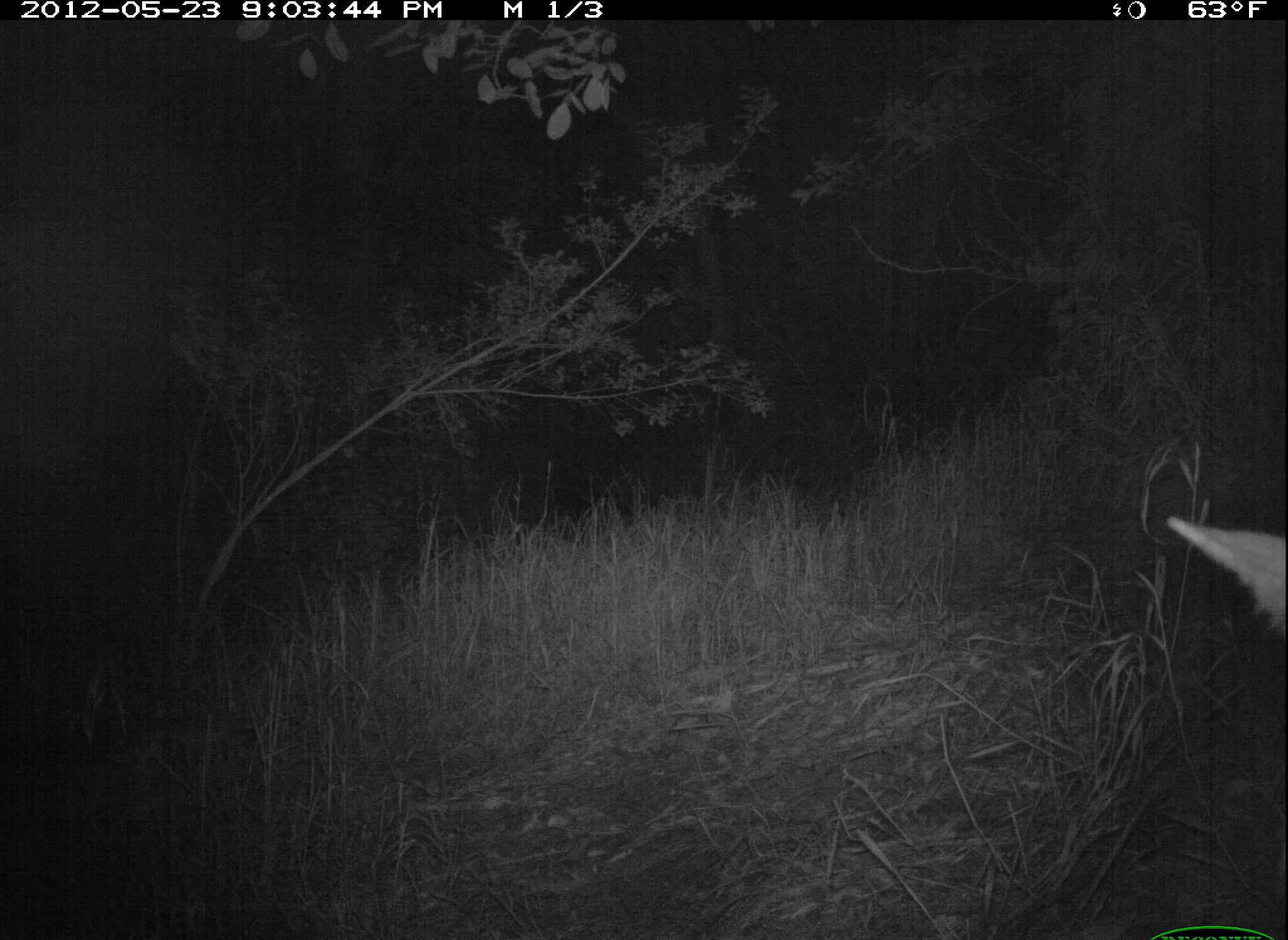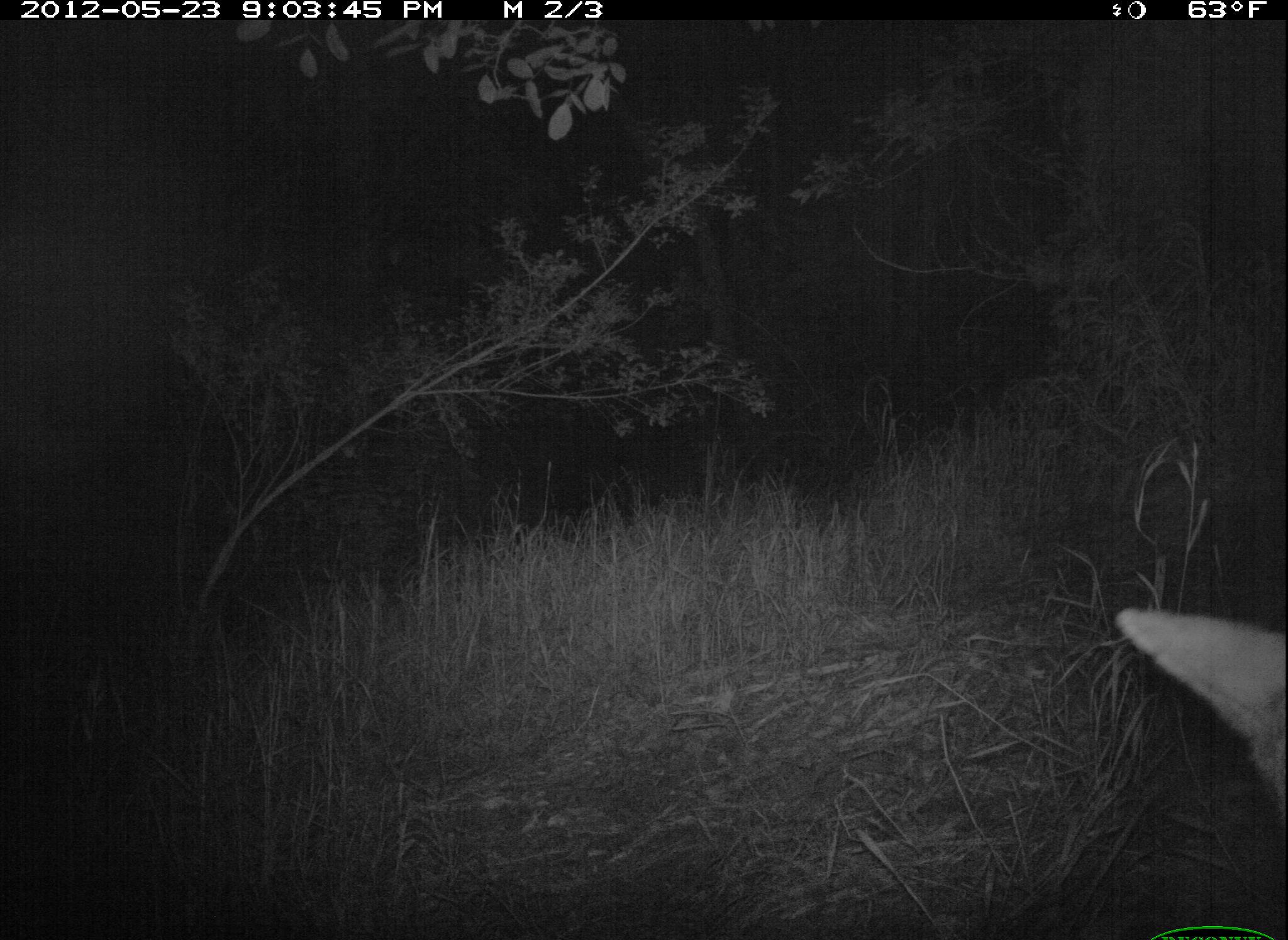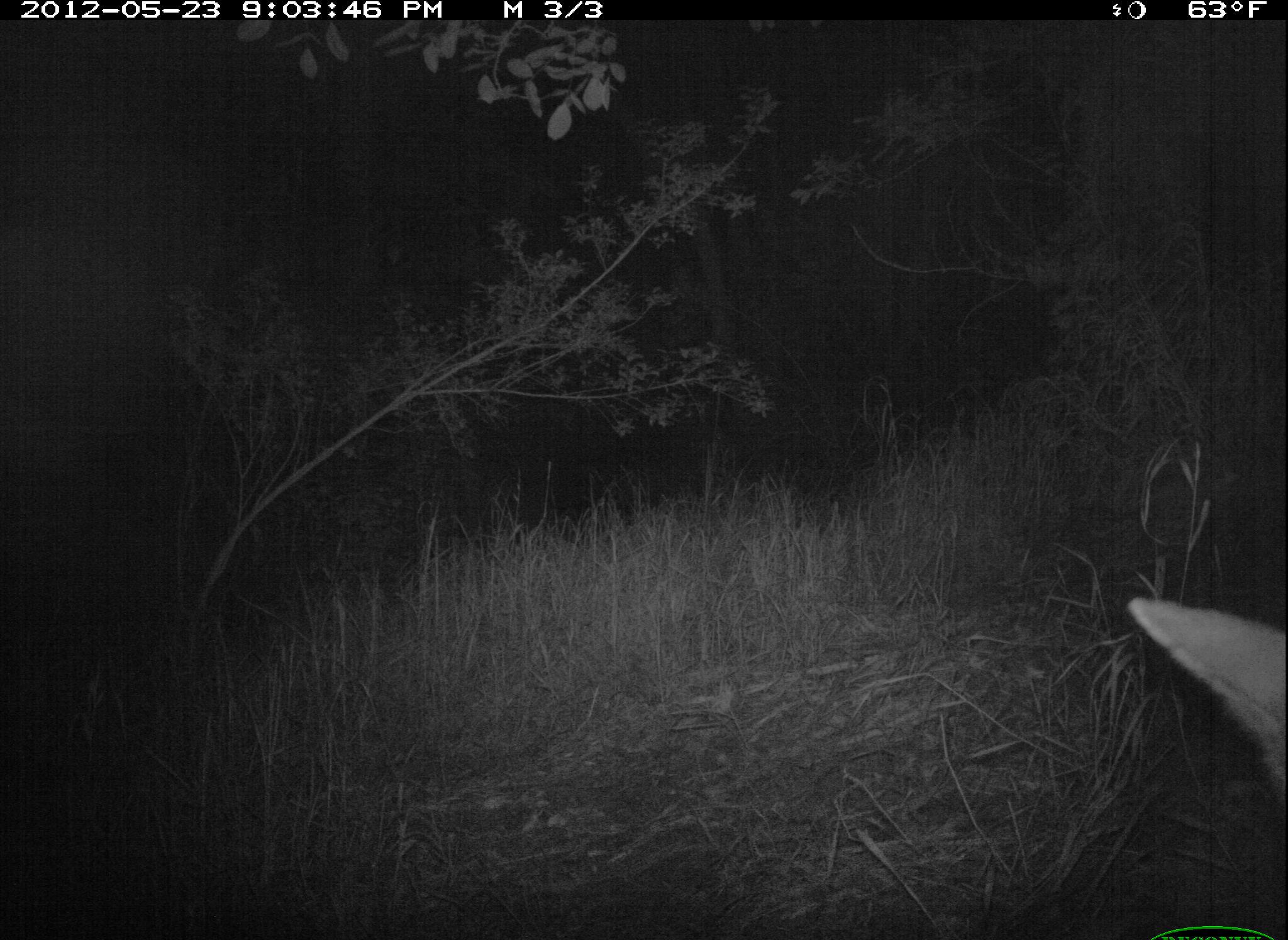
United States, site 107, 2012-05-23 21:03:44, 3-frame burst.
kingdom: Animalia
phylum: Chordata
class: Mammalia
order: Carnivora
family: Canidae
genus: Canis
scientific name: Canis latrans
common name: coyote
Coyote (Canis latrans).